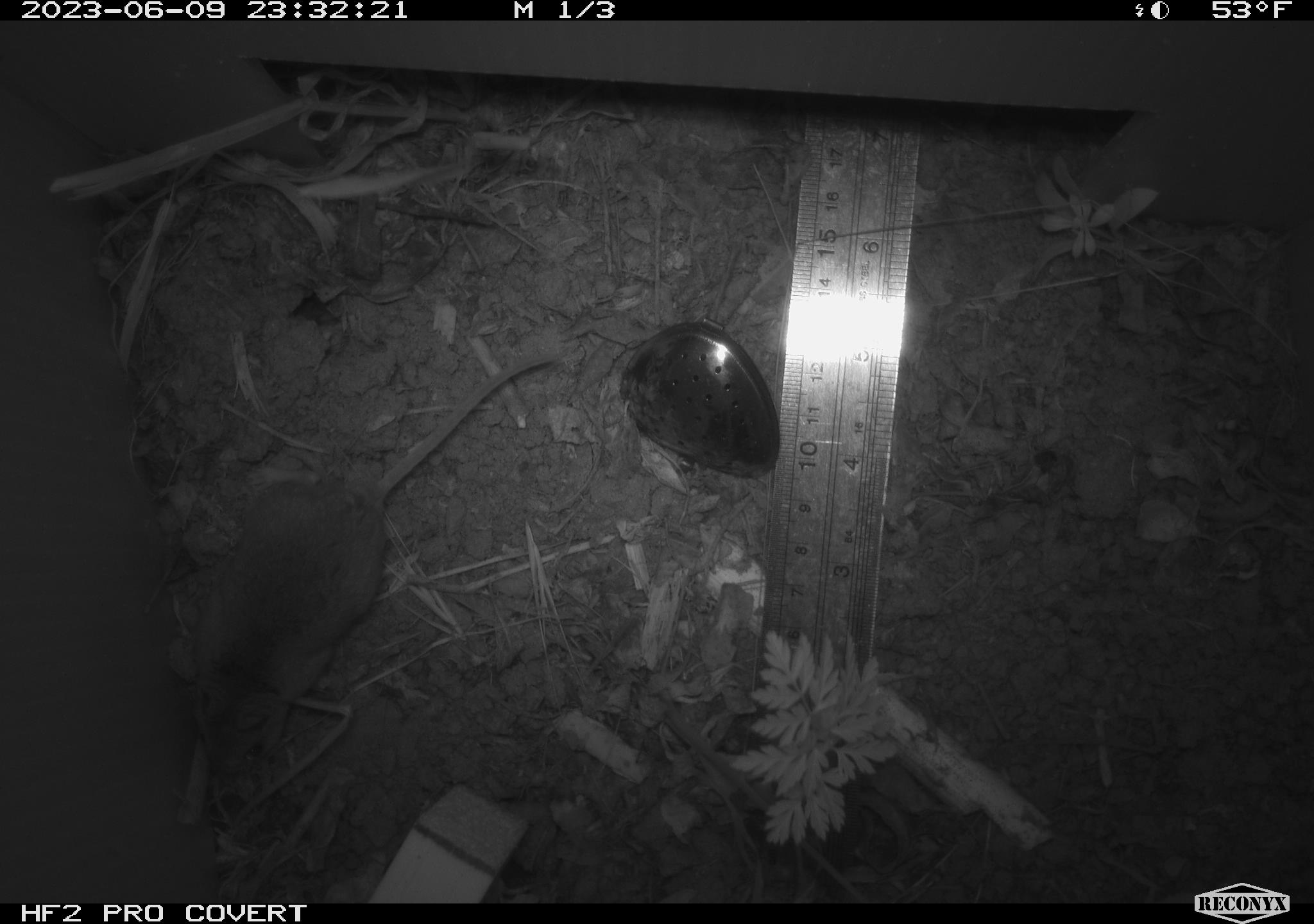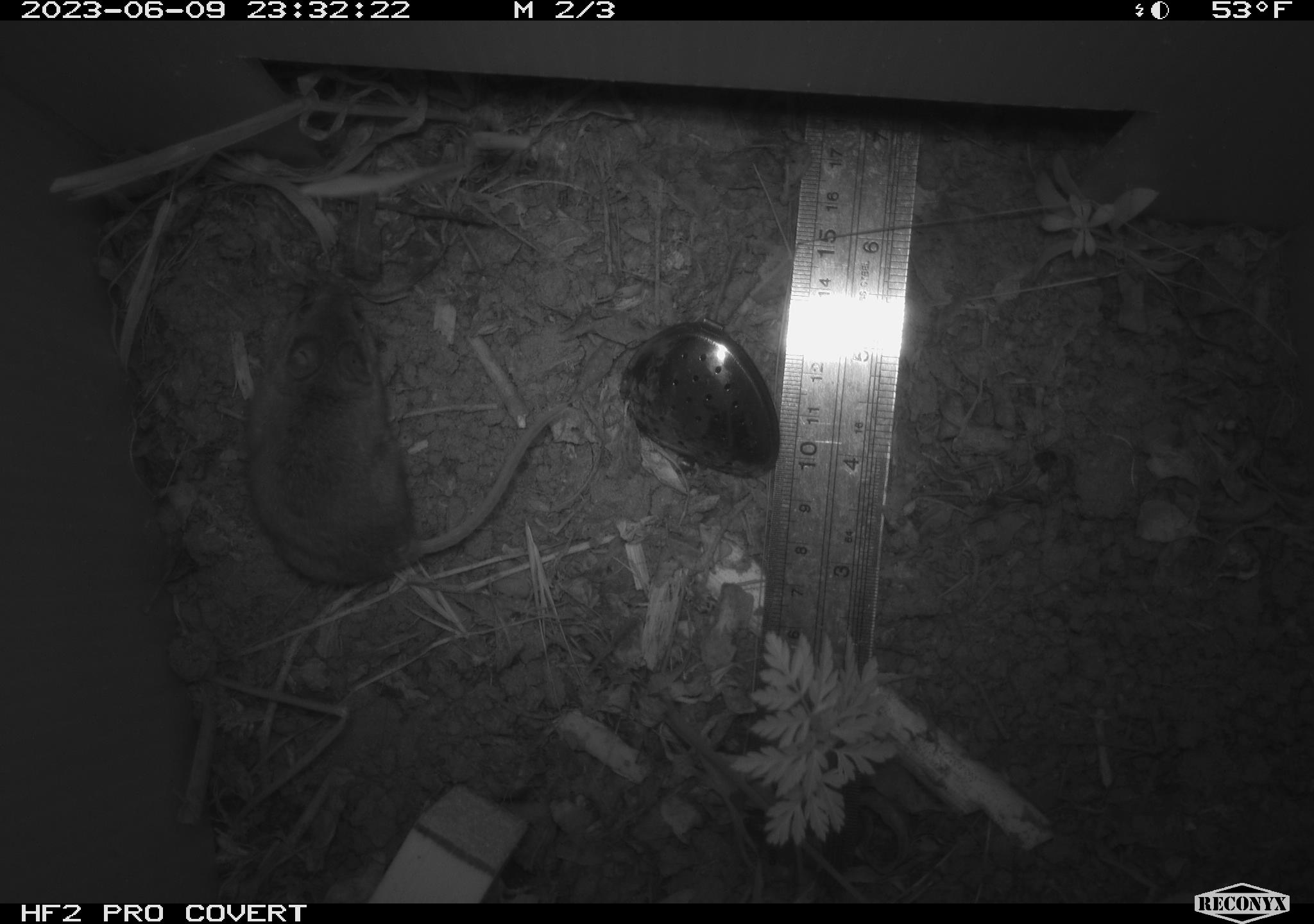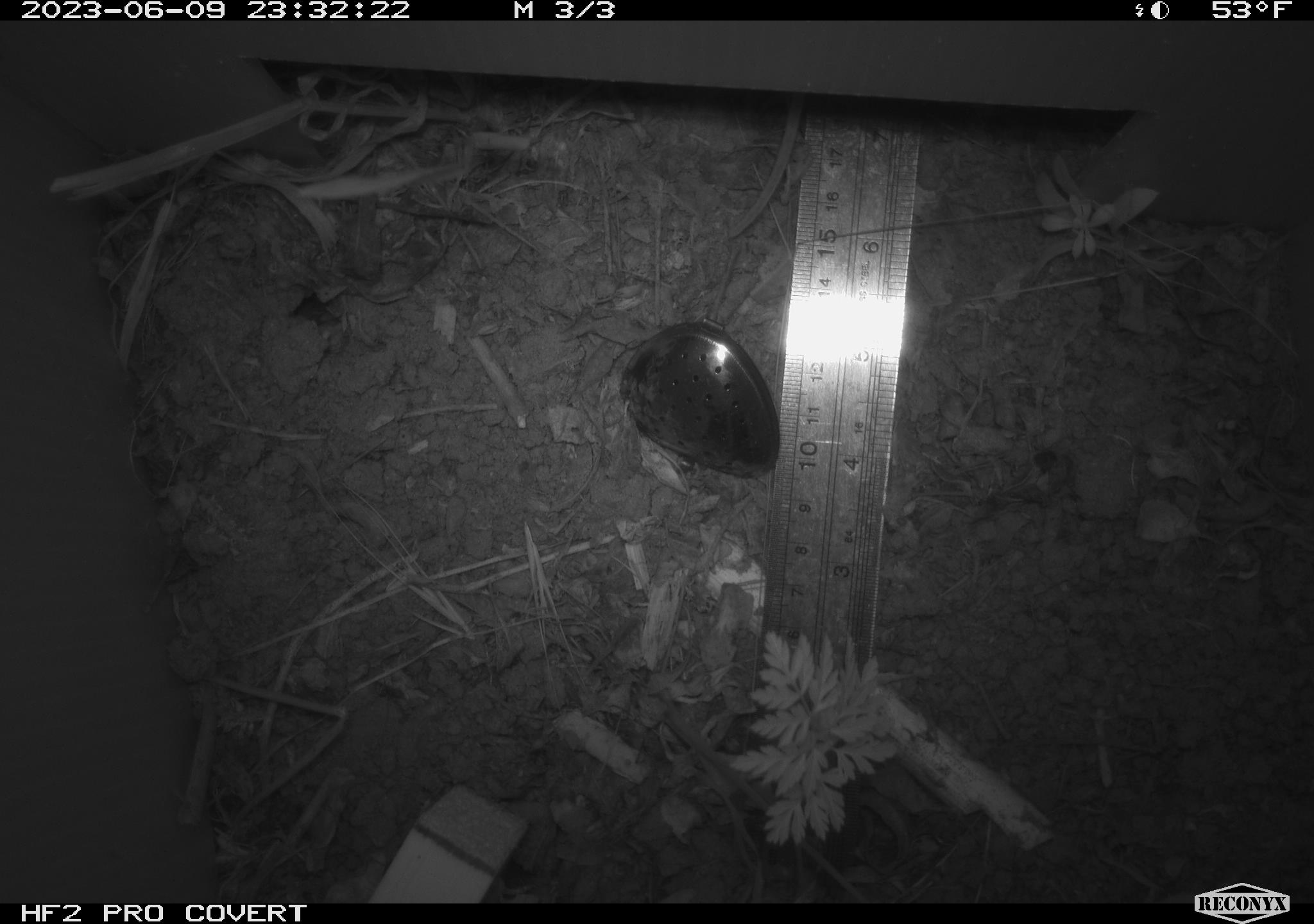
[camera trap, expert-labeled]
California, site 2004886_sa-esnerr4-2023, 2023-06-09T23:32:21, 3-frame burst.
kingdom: Animalia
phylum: Chordata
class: Mammalia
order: Rodentia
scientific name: Rodentia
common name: mouse species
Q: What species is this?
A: Mouse species (Rodentia).